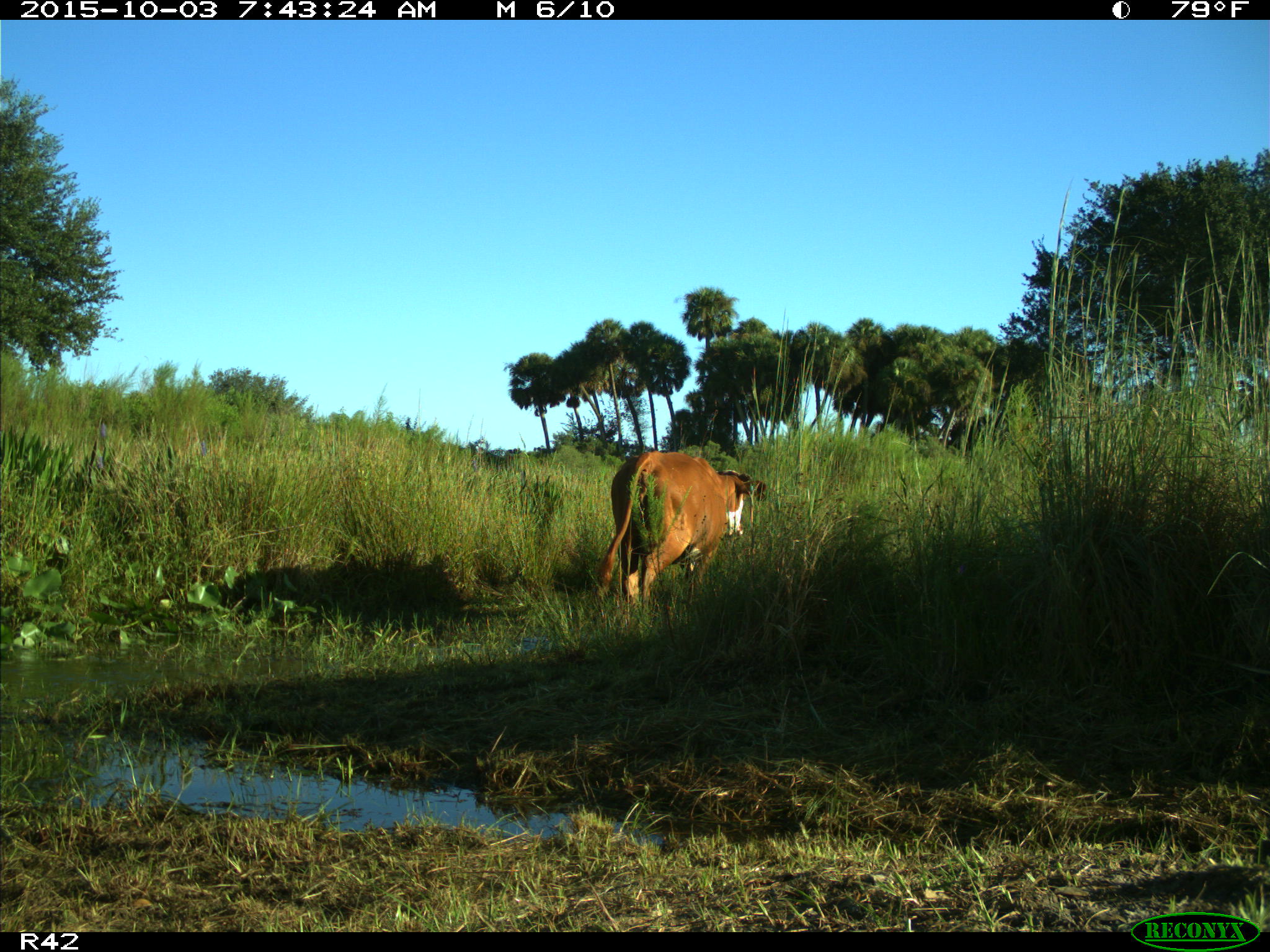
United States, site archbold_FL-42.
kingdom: Animalia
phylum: Chordata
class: Mammalia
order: Artiodactyla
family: Bovidae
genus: Bos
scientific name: Bos taurus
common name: domestic cow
Bos taurus (domestic cow).